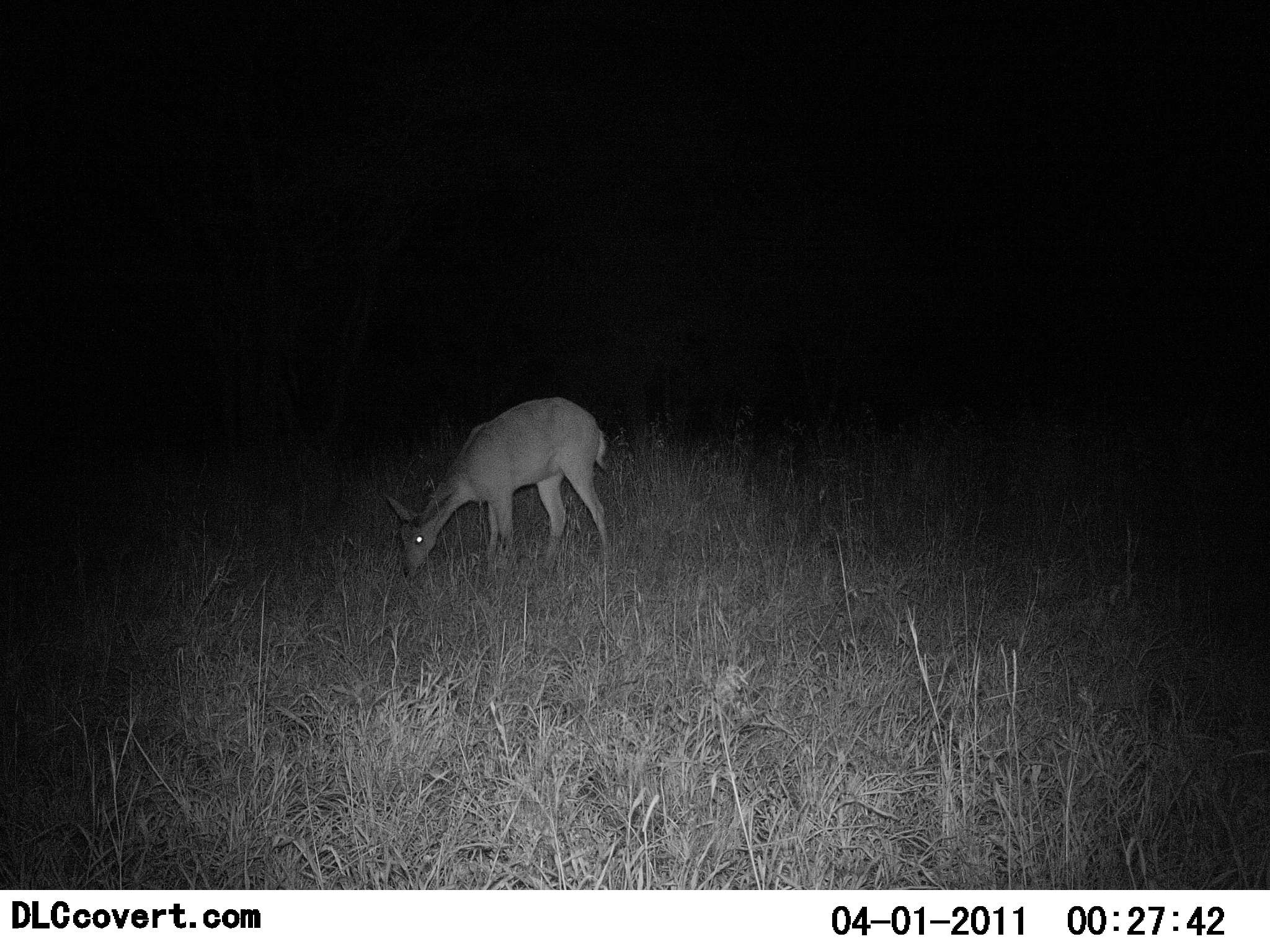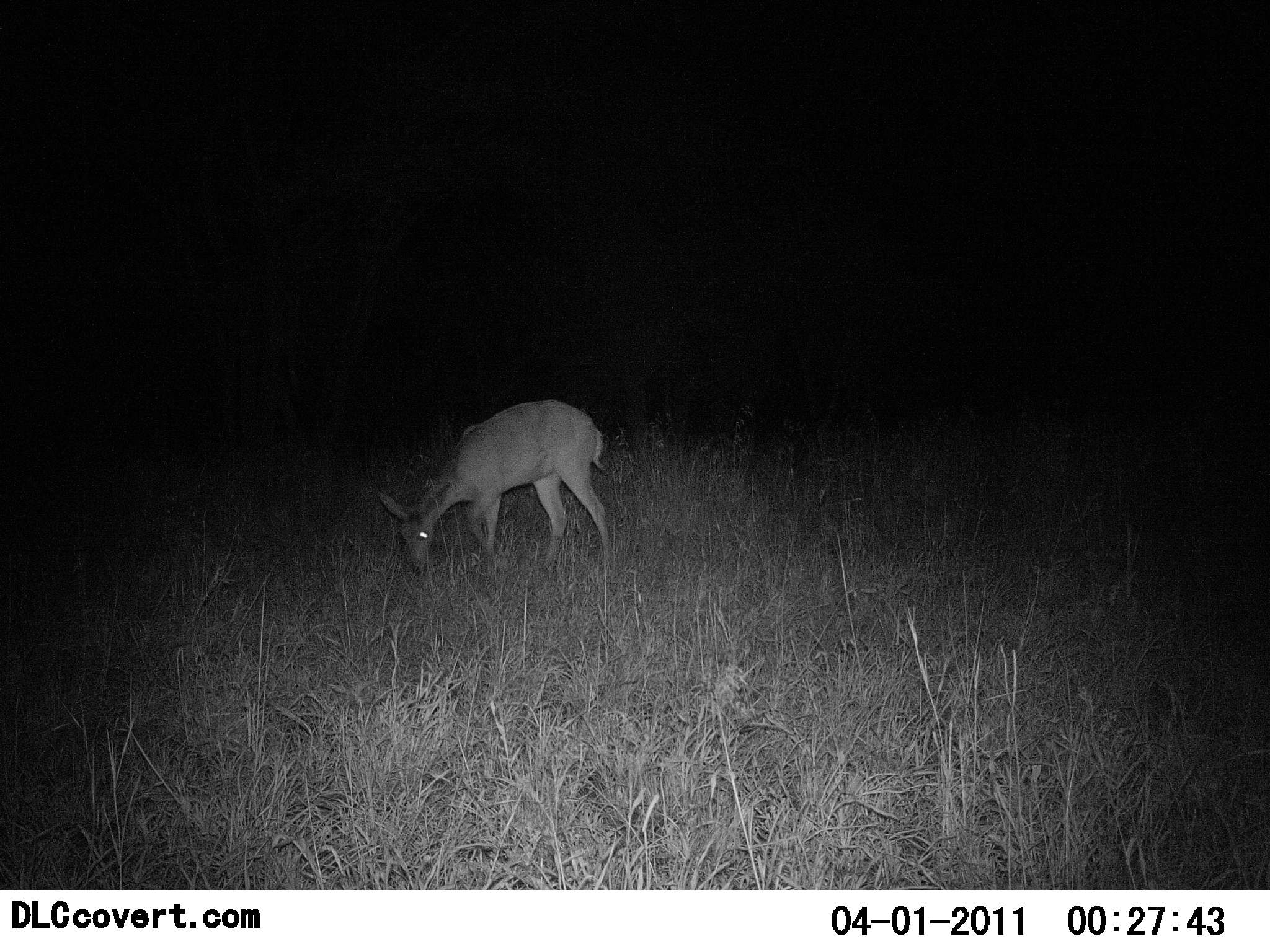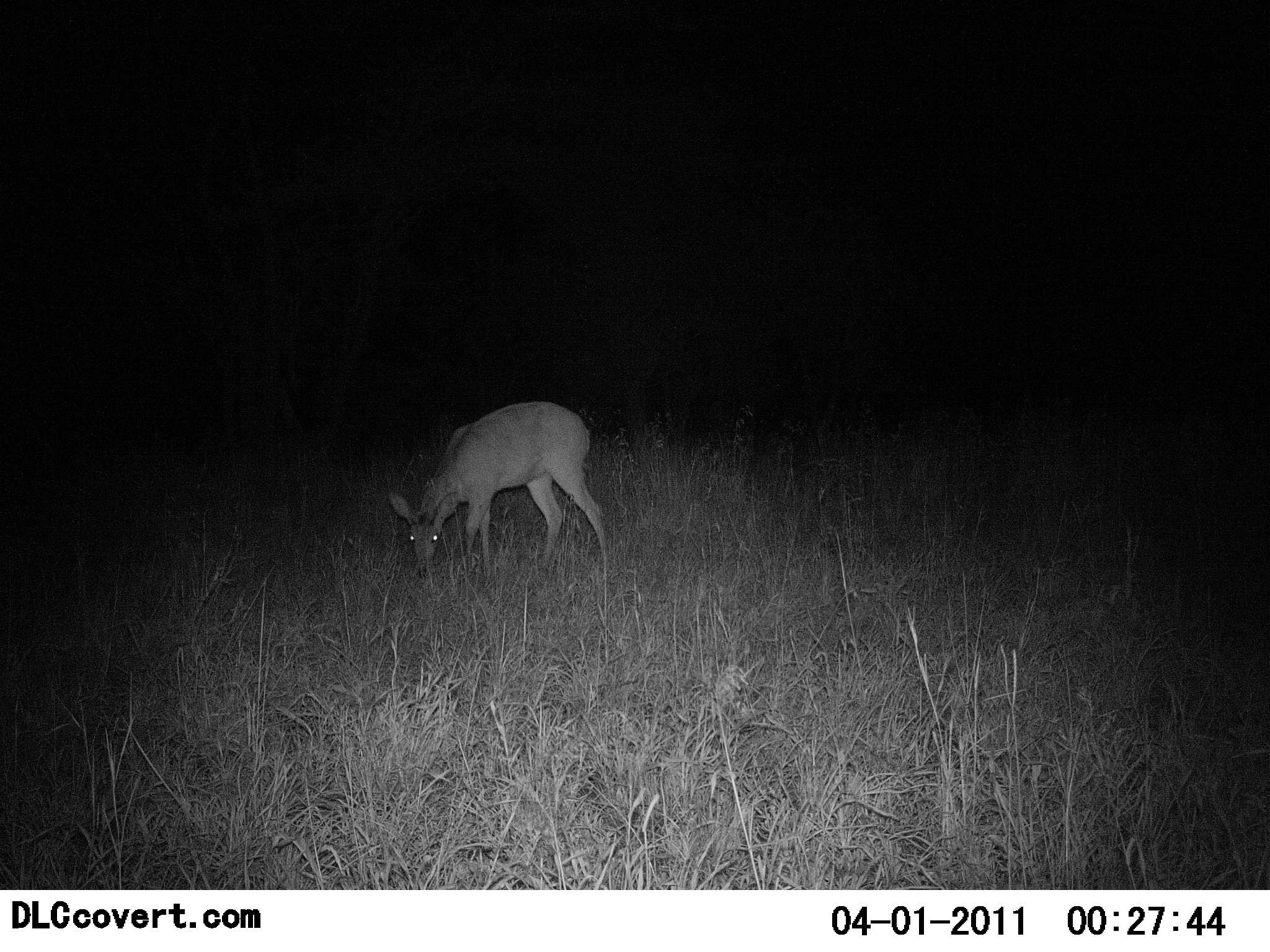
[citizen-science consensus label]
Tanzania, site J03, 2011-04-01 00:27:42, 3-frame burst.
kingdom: Animalia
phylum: Chordata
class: Mammalia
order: Artiodactyla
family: Bovidae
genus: Redunca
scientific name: Redunca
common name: reedbuck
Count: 1.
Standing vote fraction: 20%.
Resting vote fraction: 0%.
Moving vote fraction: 0%.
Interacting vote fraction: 0%.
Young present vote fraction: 0%.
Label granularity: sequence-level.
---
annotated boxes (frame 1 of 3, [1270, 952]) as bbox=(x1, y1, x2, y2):
animal: bbox=(379, 395, 615, 586)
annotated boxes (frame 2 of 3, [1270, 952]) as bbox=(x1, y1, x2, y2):
animal: bbox=(374, 398, 618, 578)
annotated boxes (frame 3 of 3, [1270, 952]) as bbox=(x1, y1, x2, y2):
animal: bbox=(389, 400, 613, 578)